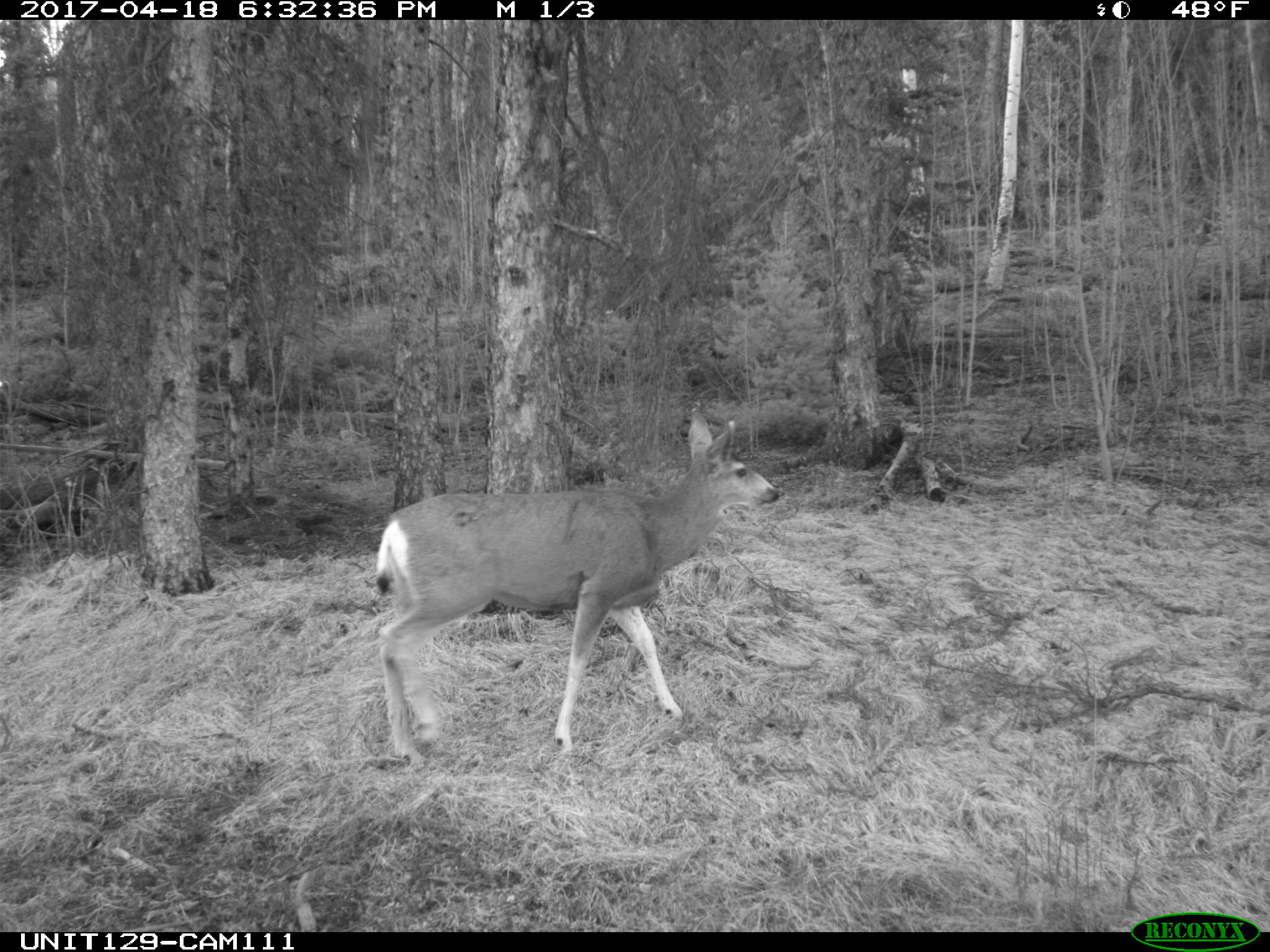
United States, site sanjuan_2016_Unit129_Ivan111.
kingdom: Animalia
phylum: Chordata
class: Mammalia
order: Artiodactyla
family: Cervidae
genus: Odocoileus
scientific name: Odocoileus hemionus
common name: mule deer